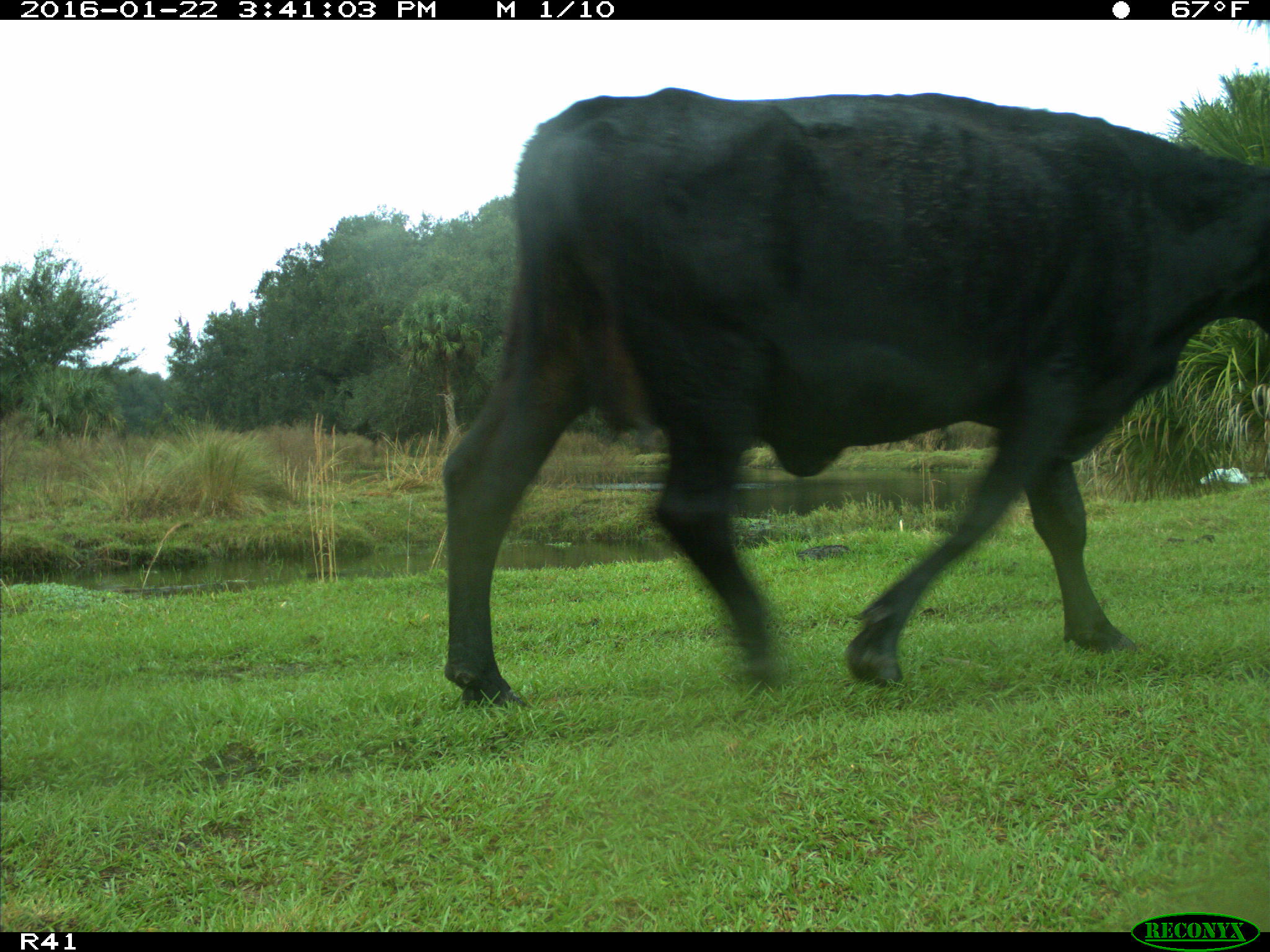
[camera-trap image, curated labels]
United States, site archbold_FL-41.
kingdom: Animalia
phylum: Chordata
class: Mammalia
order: Artiodactyla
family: Bovidae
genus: Bos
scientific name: Bos taurus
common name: domestic cow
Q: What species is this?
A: Bos taurus (domestic cow).